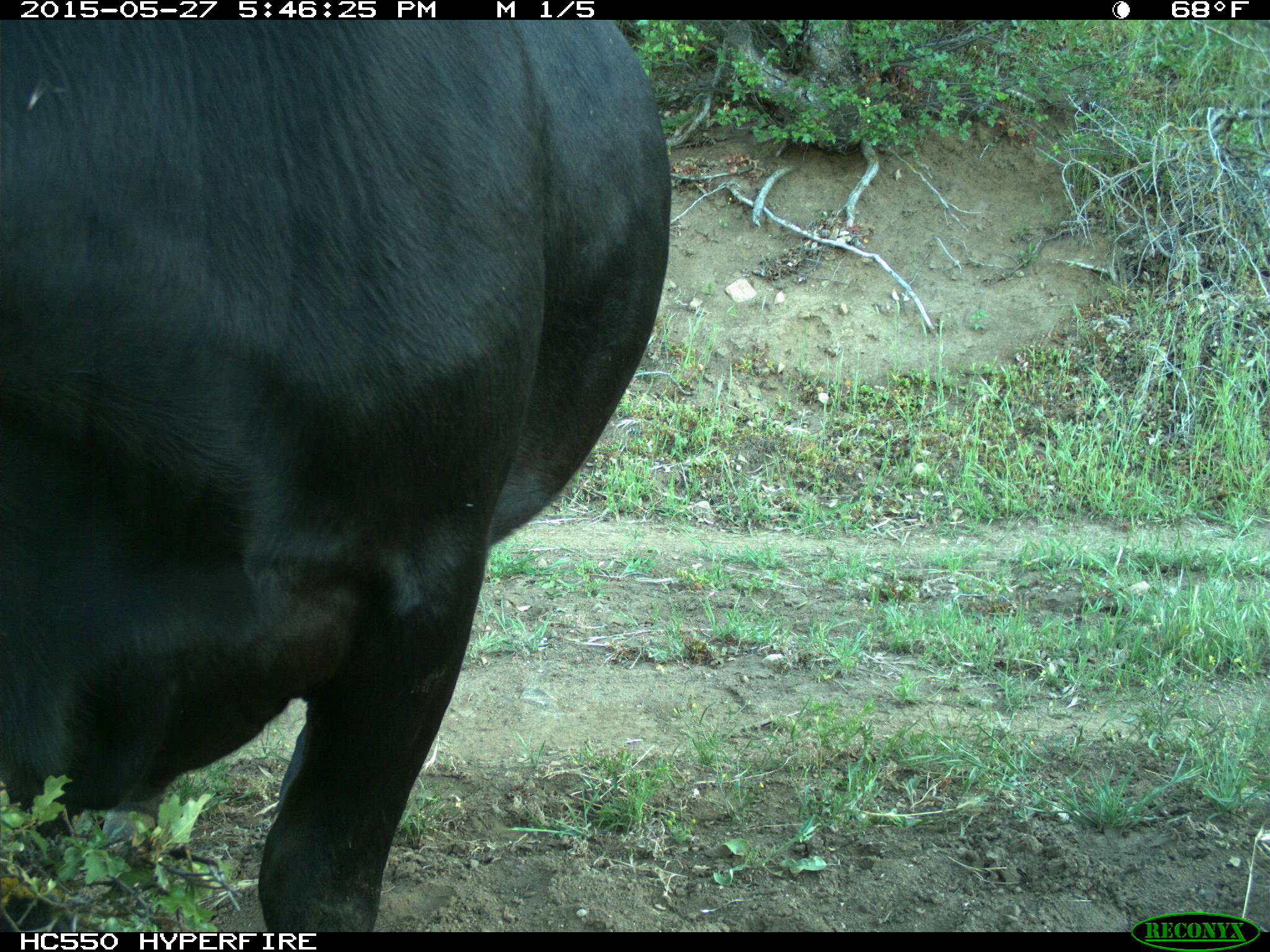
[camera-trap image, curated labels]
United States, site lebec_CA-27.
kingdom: Animalia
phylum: Chordata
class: Mammalia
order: Artiodactyla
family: Bovidae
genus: Bos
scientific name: Bos taurus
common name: domestic cow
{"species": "Bos taurus (domestic cow)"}